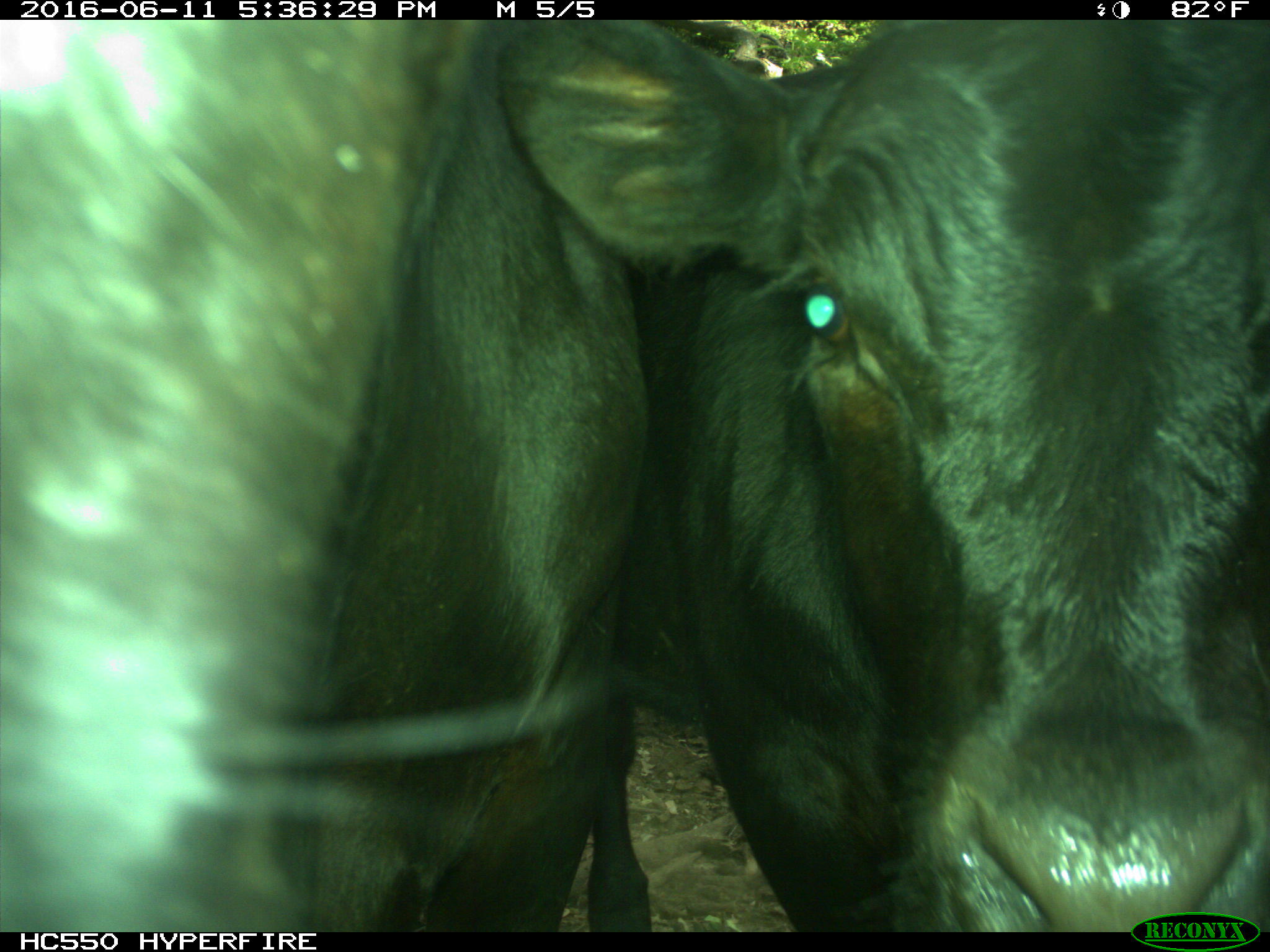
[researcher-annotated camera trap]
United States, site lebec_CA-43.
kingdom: Animalia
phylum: Chordata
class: Mammalia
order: Artiodactyla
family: Bovidae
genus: Bos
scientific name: Bos taurus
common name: domestic cow